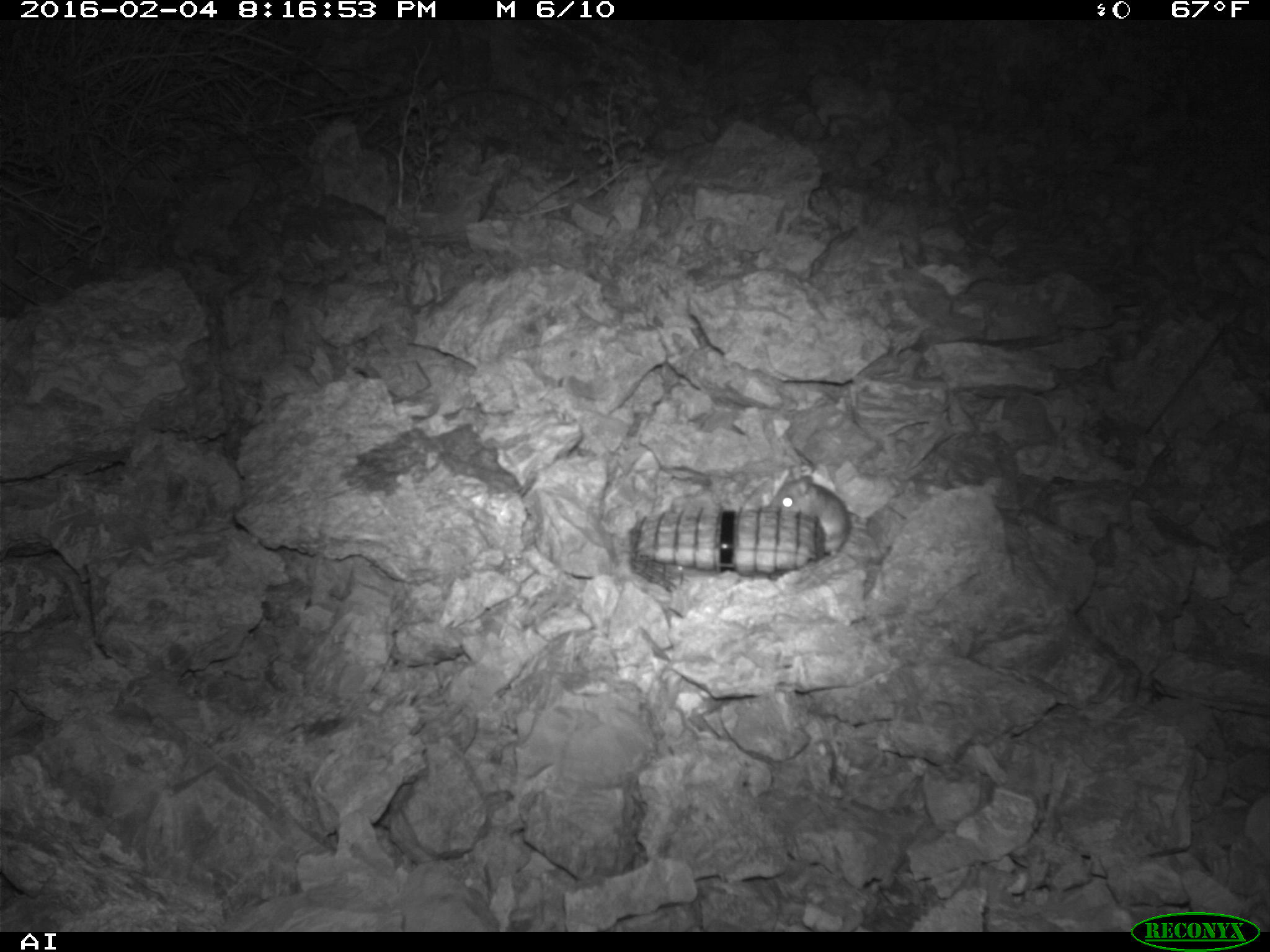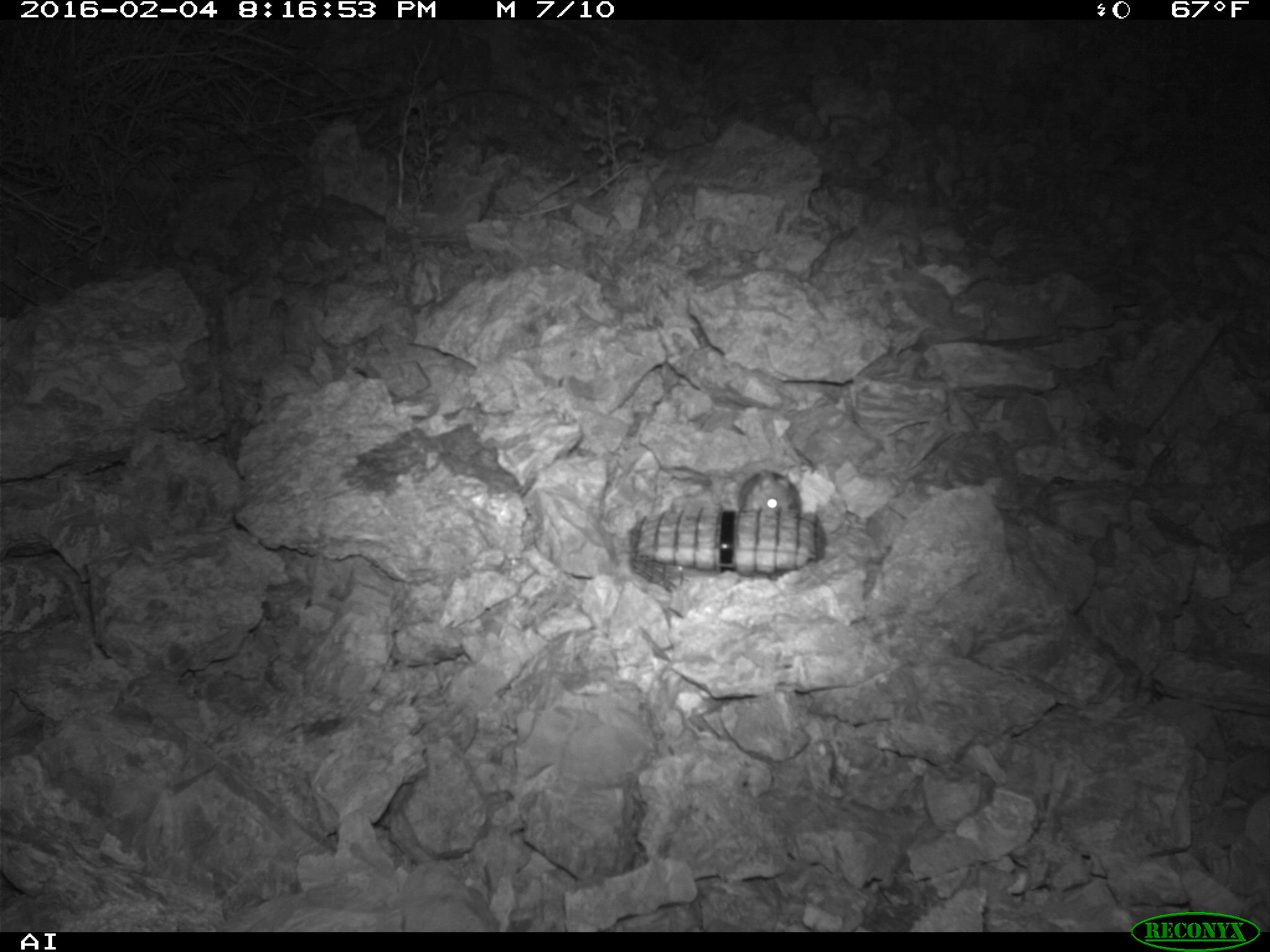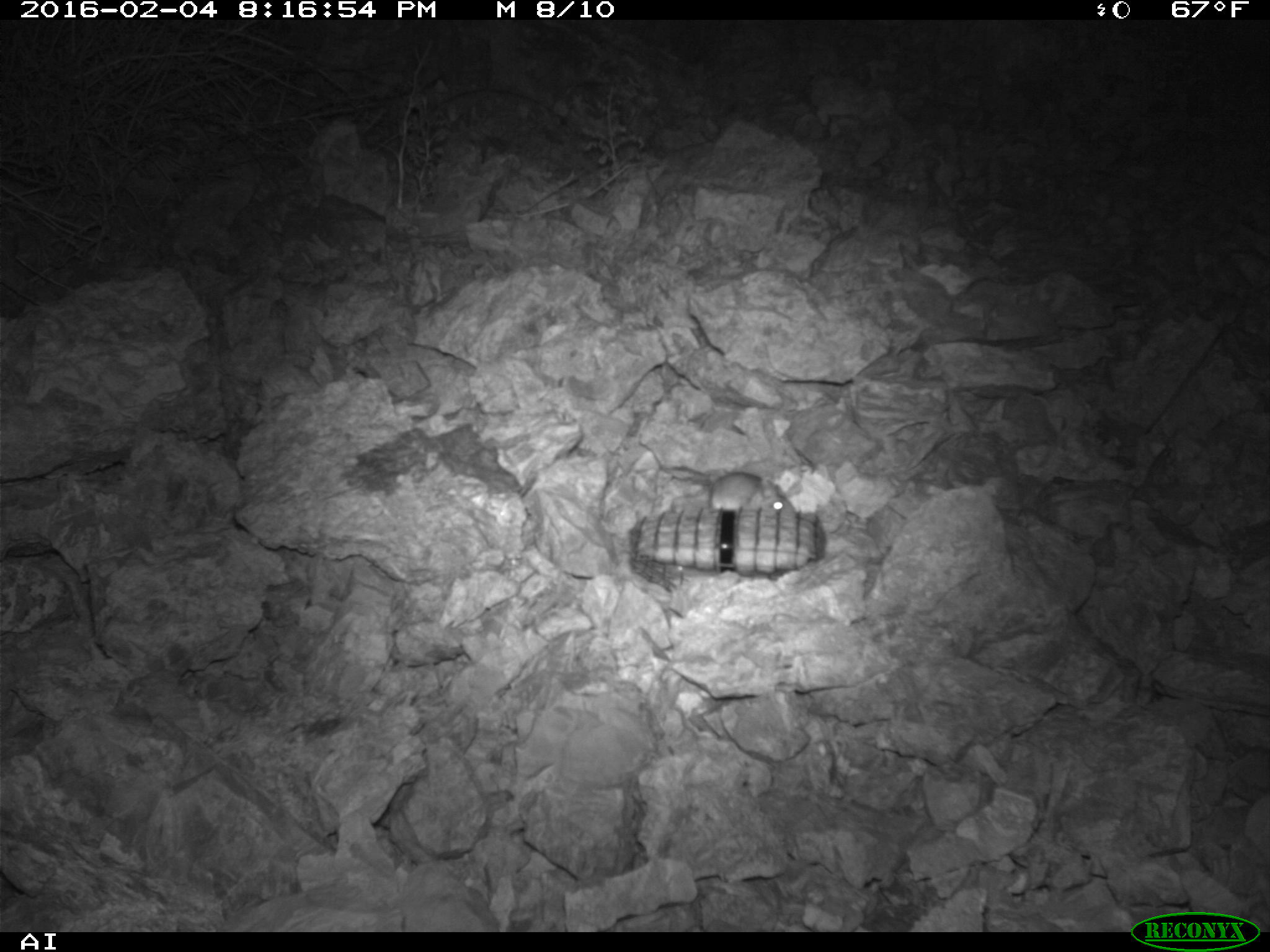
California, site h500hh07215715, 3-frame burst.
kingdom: Animalia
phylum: Chordata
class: Mammalia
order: Rodentia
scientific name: Rodentia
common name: rodent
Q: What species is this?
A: Rodent (Rodentia).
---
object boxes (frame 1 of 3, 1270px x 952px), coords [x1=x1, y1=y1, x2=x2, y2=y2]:
rodent: [x1=766, y1=467, x2=850, y2=559]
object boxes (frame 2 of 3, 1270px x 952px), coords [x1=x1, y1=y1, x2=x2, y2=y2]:
rodent: [x1=739, y1=469, x2=802, y2=514]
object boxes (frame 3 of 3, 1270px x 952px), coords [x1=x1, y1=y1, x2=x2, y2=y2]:
rodent: [x1=708, y1=471, x2=797, y2=520]